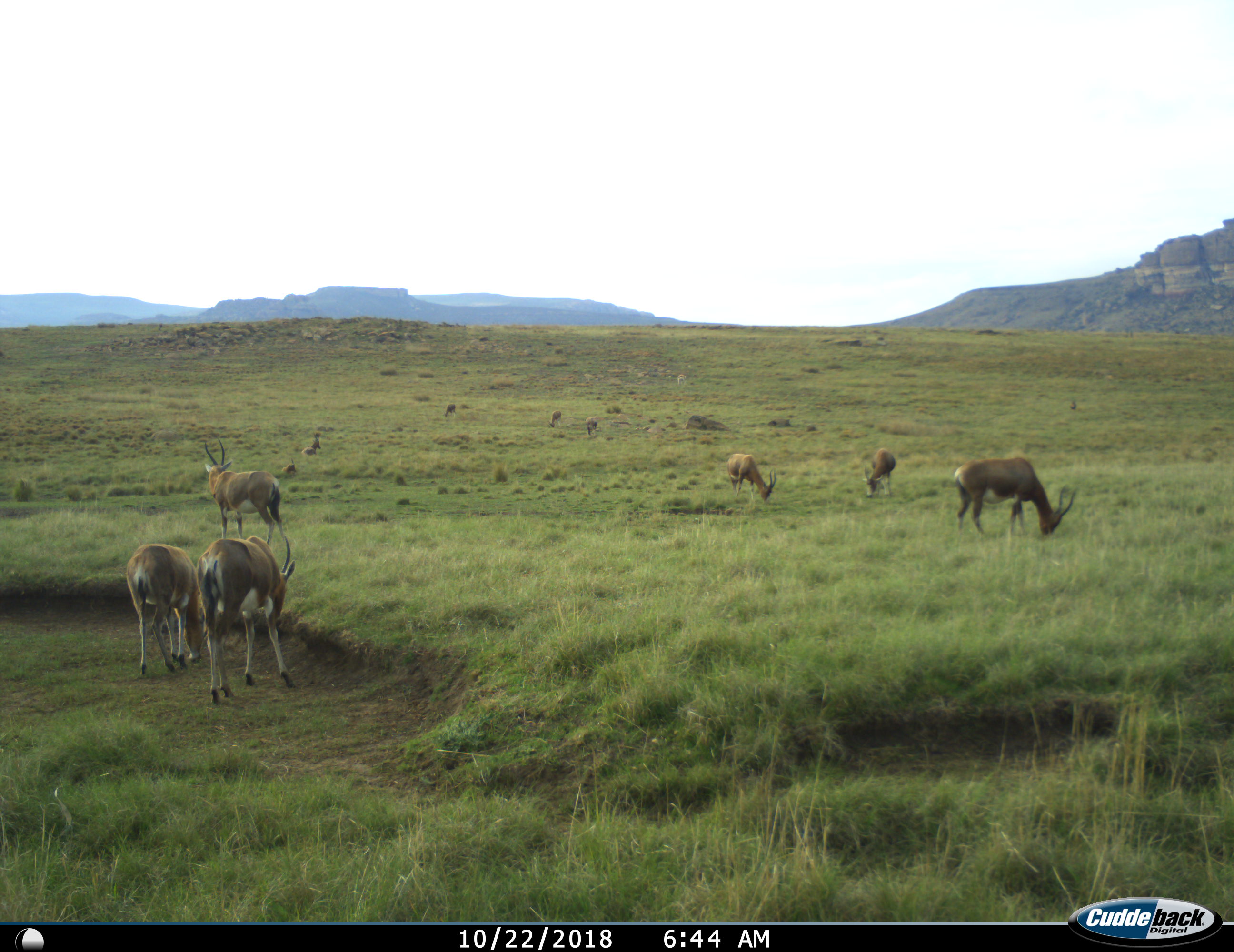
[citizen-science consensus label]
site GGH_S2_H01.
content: unidentified animal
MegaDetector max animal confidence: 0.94